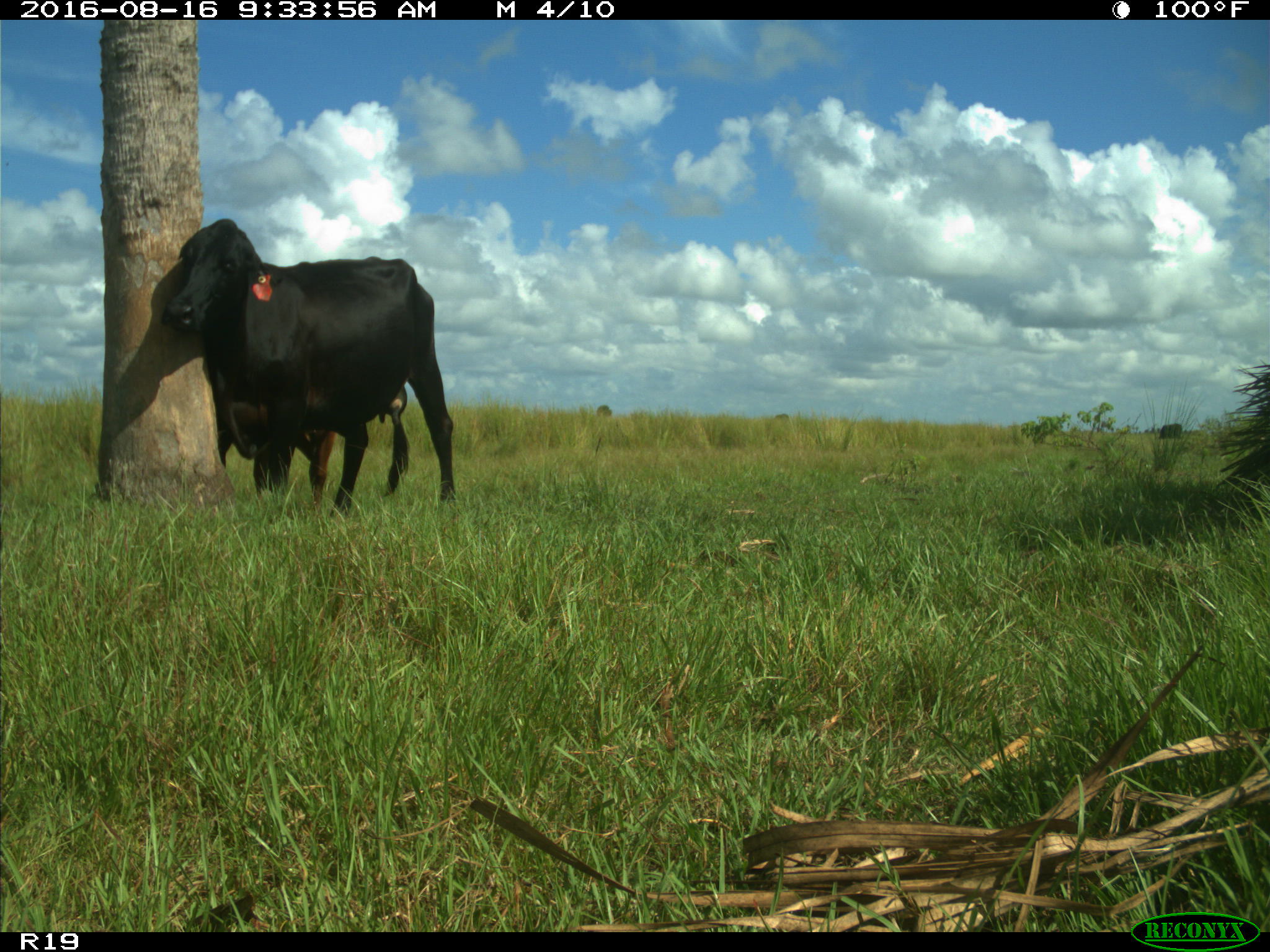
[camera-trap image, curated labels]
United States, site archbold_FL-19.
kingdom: Animalia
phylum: Chordata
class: Mammalia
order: Artiodactyla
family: Bovidae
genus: Bos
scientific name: Bos taurus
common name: domestic cow